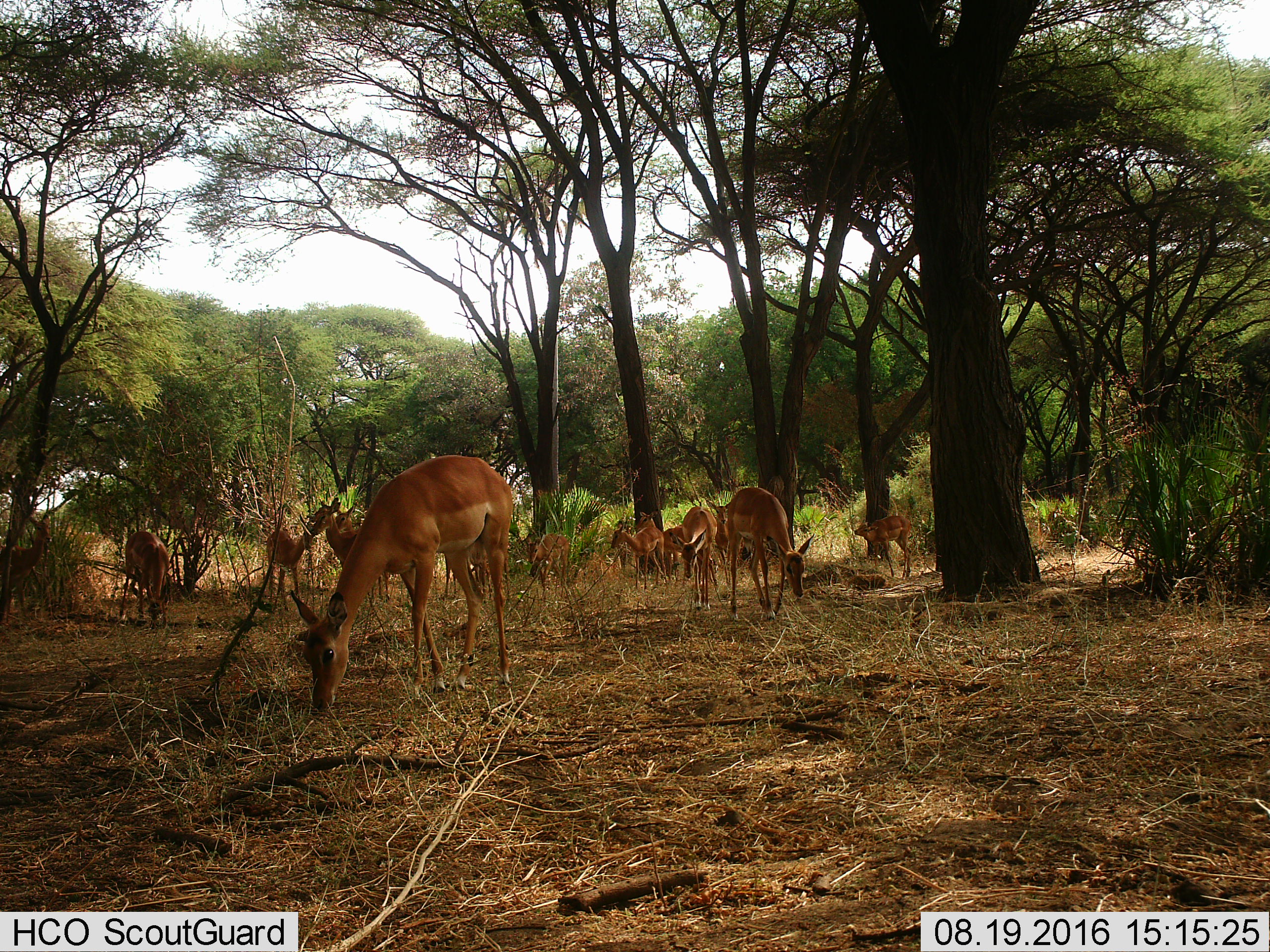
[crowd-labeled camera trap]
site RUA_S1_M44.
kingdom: Animalia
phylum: Chordata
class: Mammalia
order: Artiodactyla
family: Bovidae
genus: Aepyceros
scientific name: Aepyceros melampus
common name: impala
Impala (Aepyceros melampus), count 11-50. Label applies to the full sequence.